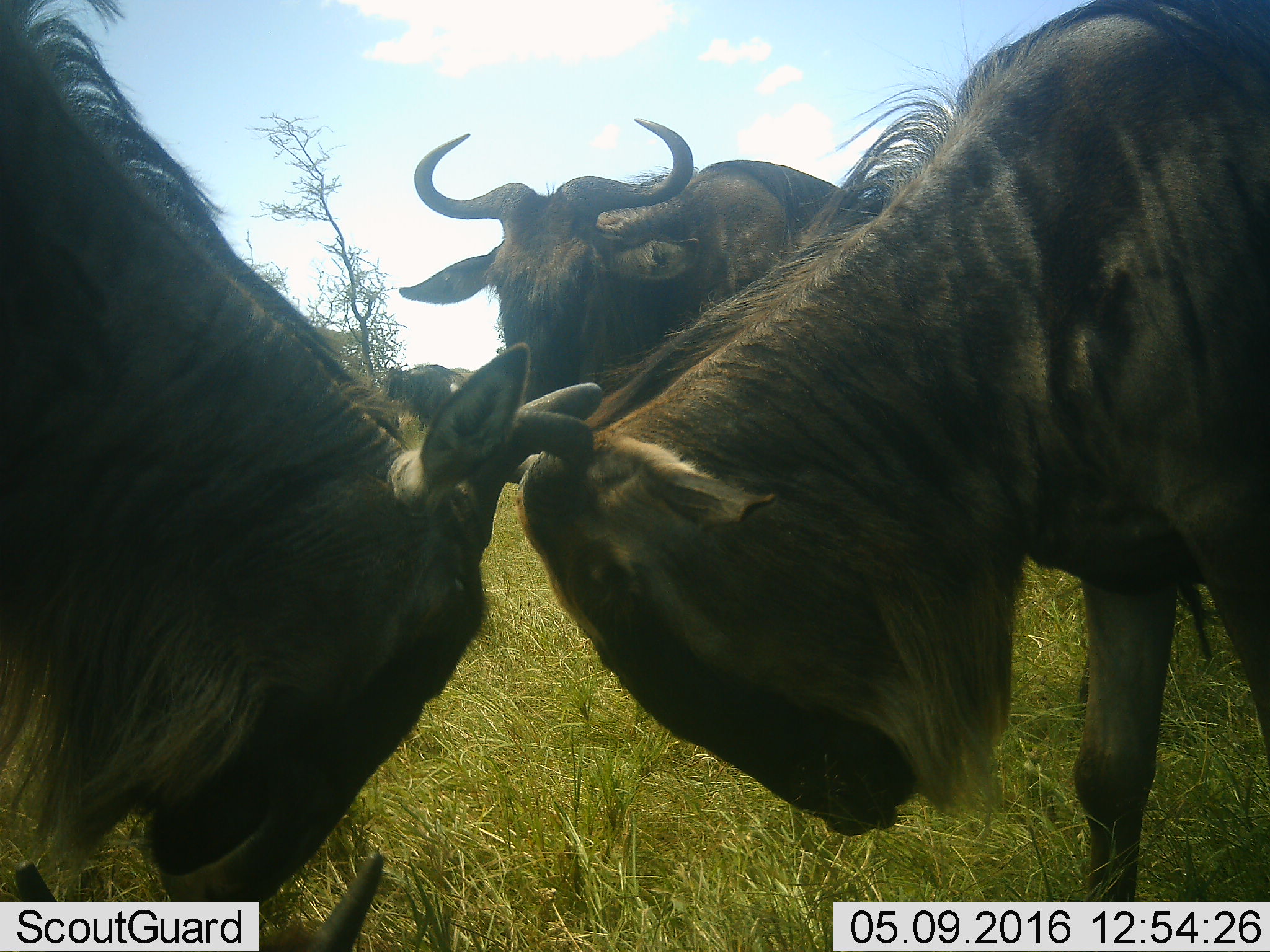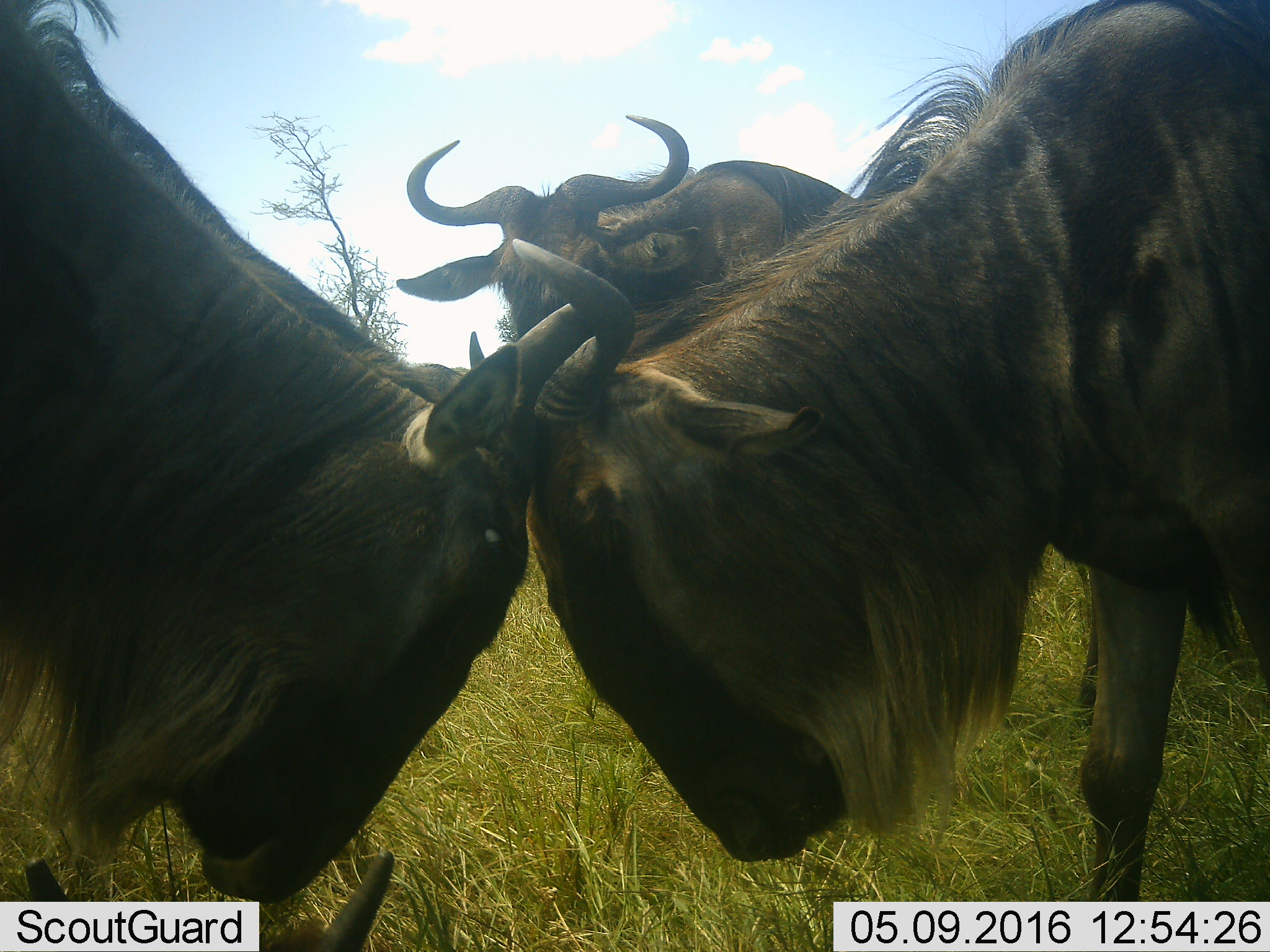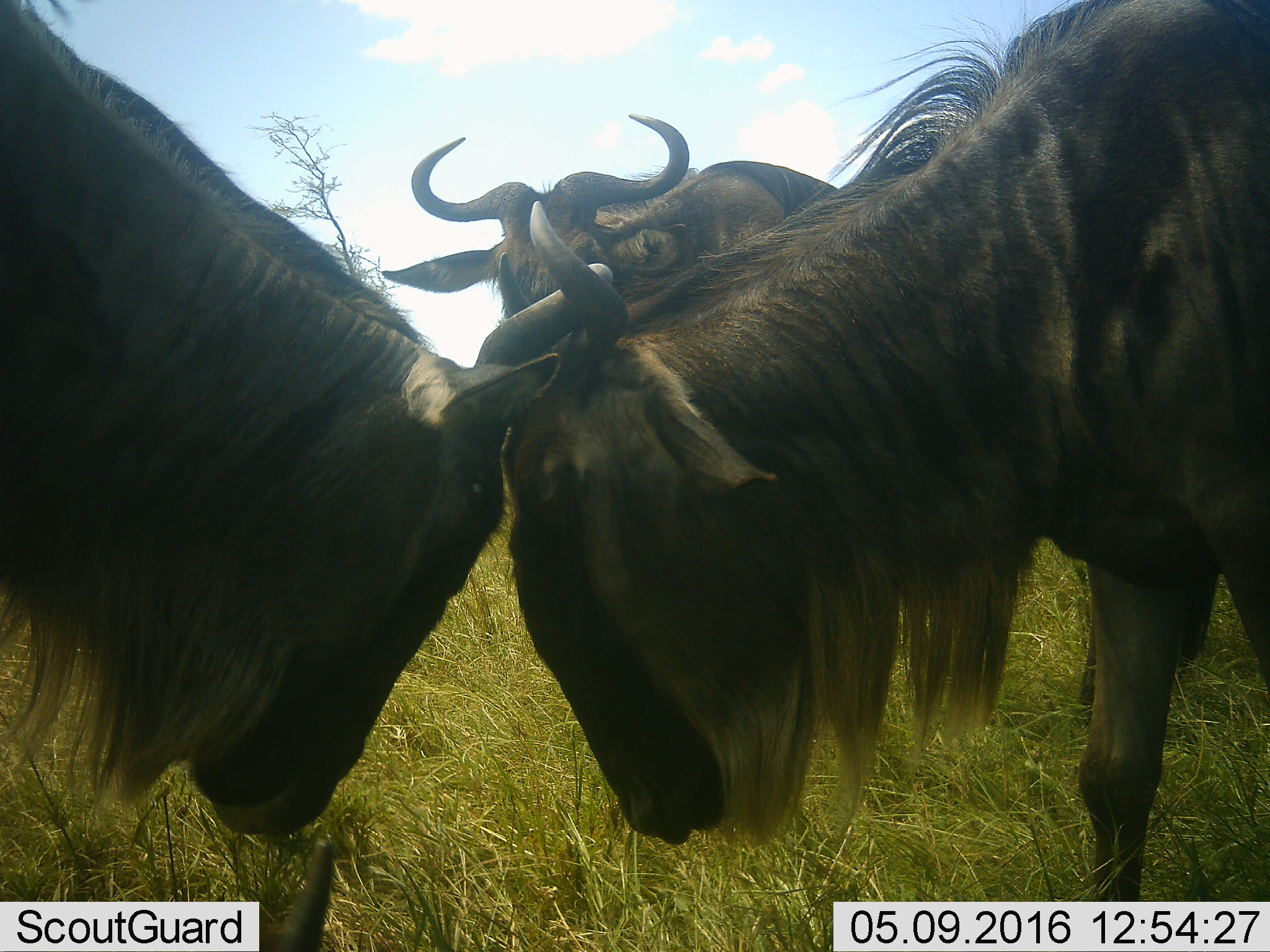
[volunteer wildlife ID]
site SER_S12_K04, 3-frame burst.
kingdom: Animalia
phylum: Chordata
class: Mammalia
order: Artiodactyla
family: Bovidae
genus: Connochaetes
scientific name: Connochaetes taurinus taurinus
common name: blue wildebeest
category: wildebeestblue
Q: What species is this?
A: Wildebeestblue (blue wildebeest) (Connochaetes taurinus taurinus).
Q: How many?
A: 4.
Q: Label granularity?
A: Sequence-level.